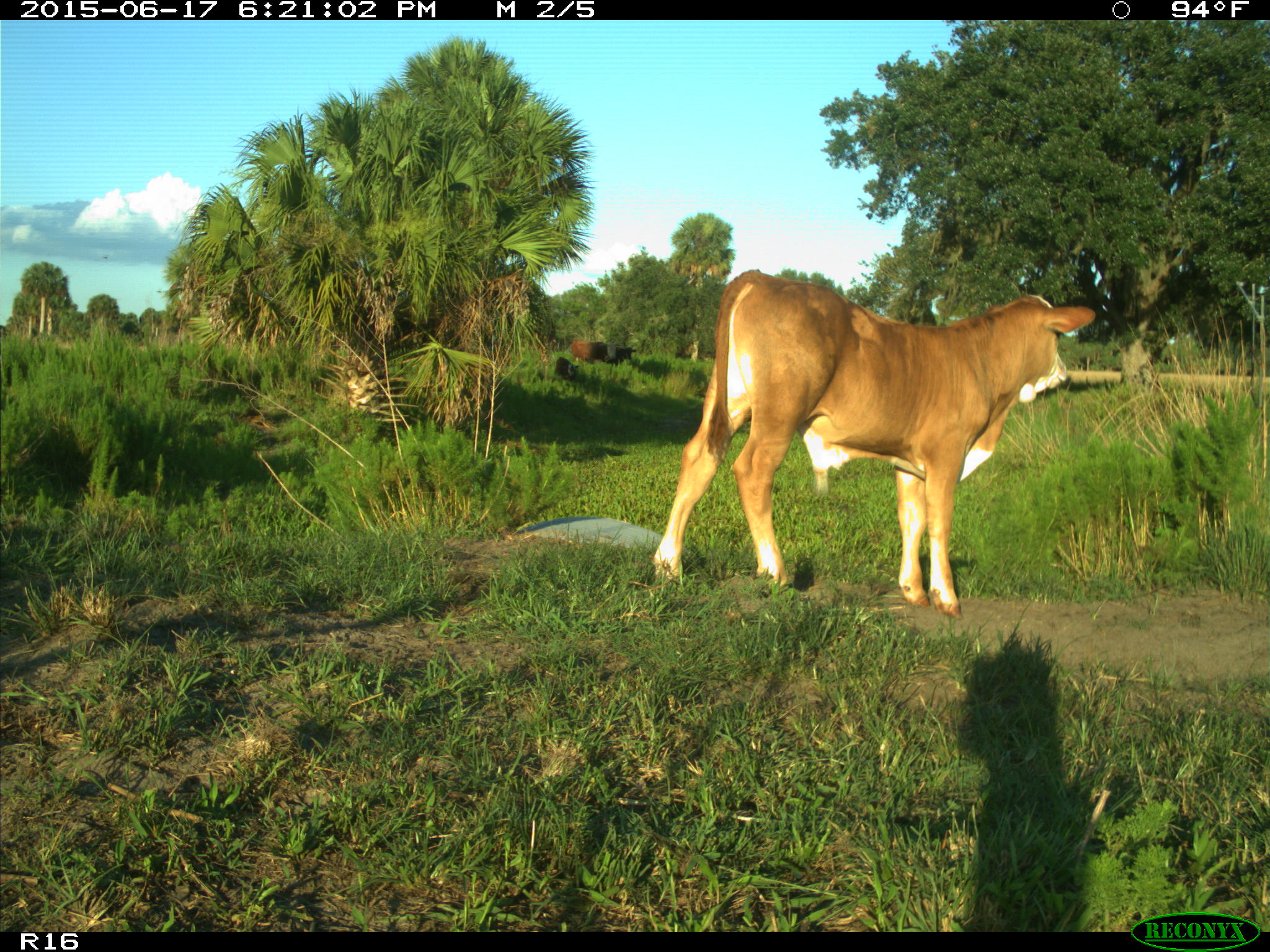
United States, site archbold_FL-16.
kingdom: Animalia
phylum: Chordata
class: Mammalia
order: Artiodactyla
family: Bovidae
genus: Bos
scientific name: Bos taurus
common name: domestic cow